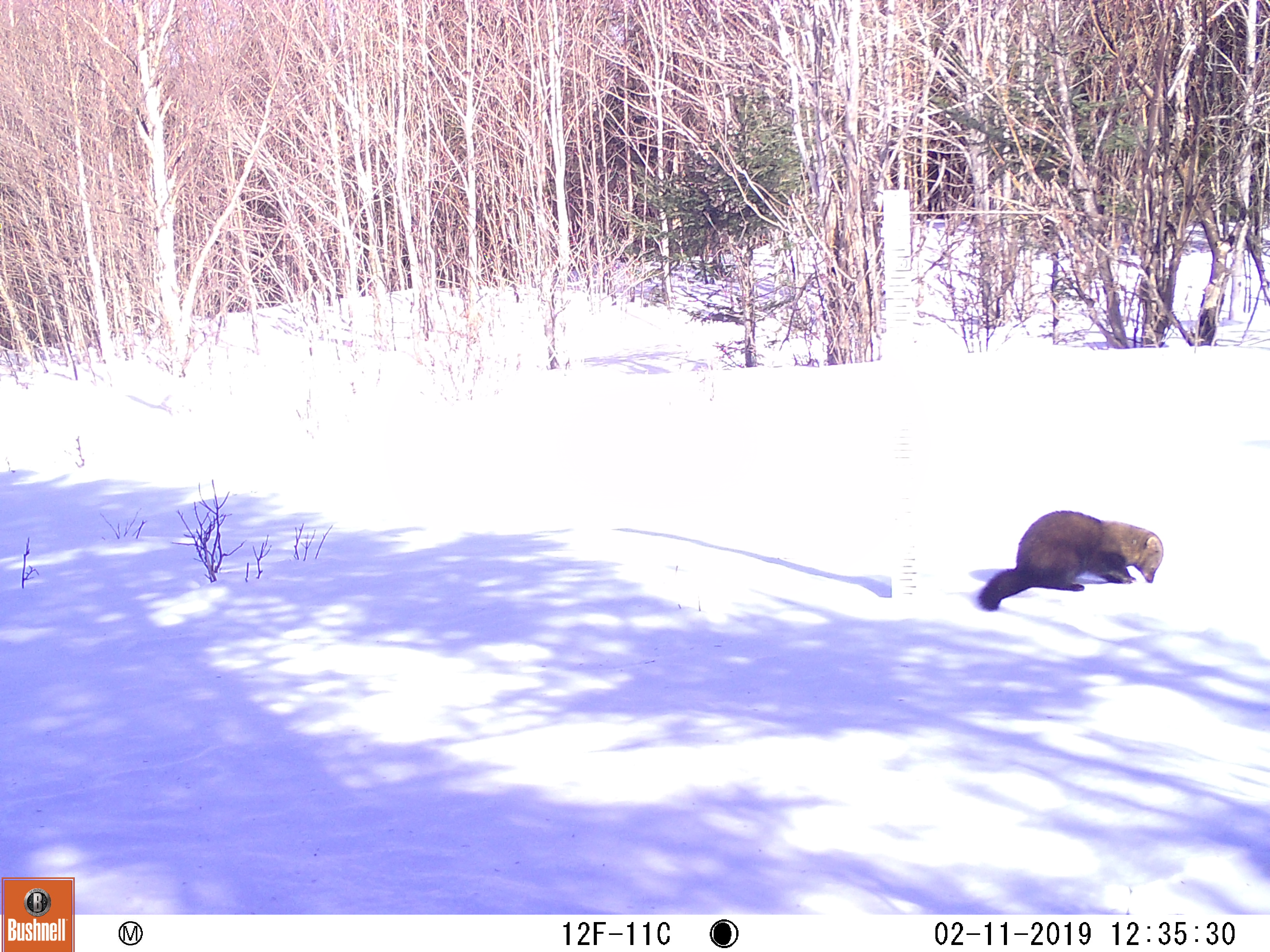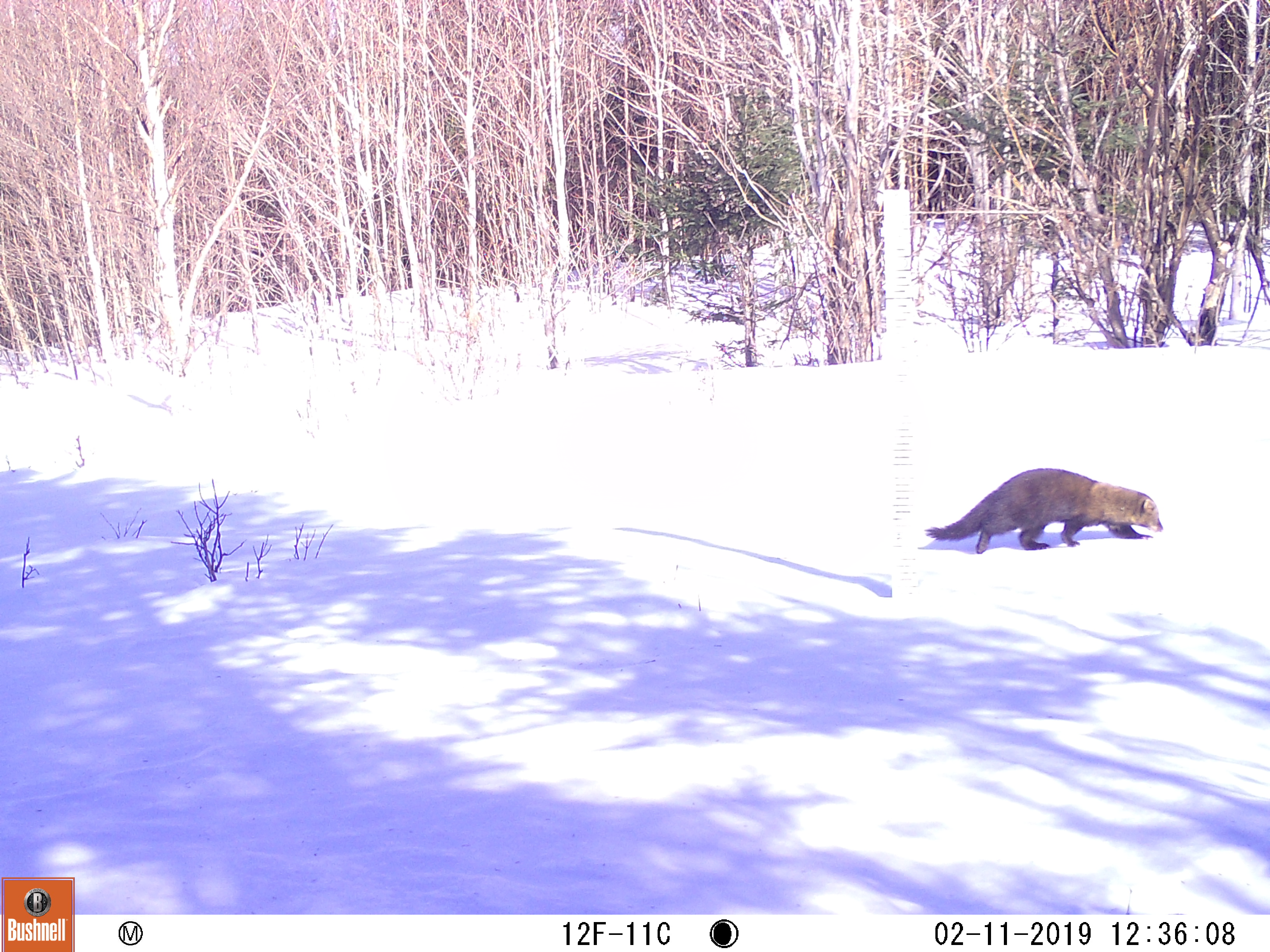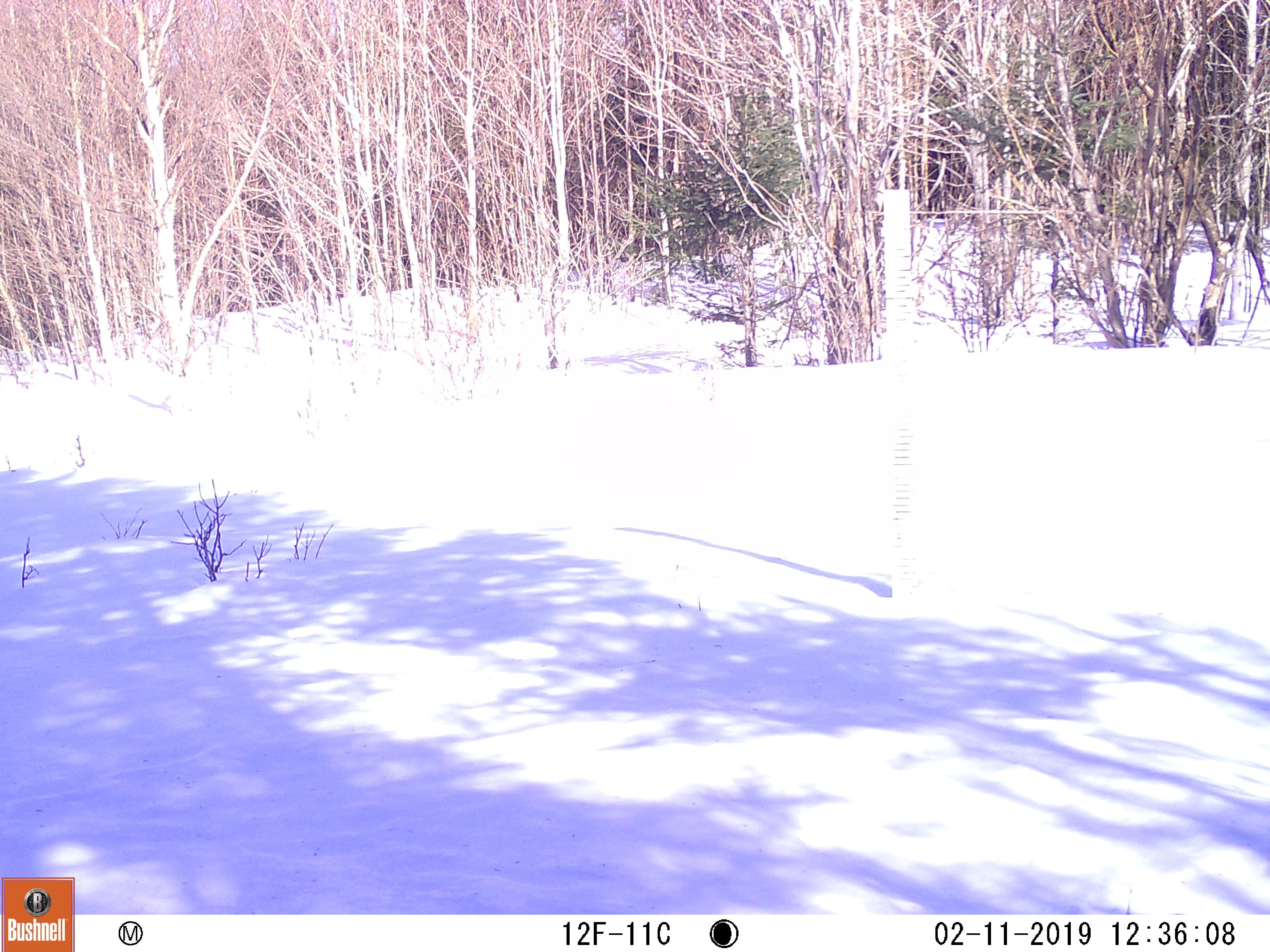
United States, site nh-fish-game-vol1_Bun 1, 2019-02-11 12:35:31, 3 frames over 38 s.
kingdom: Animalia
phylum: Chordata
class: Mammalia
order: Carnivora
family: Mustelidae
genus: Pekania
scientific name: Pekania pennanti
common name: fisher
Fisher (Pekania pennanti).